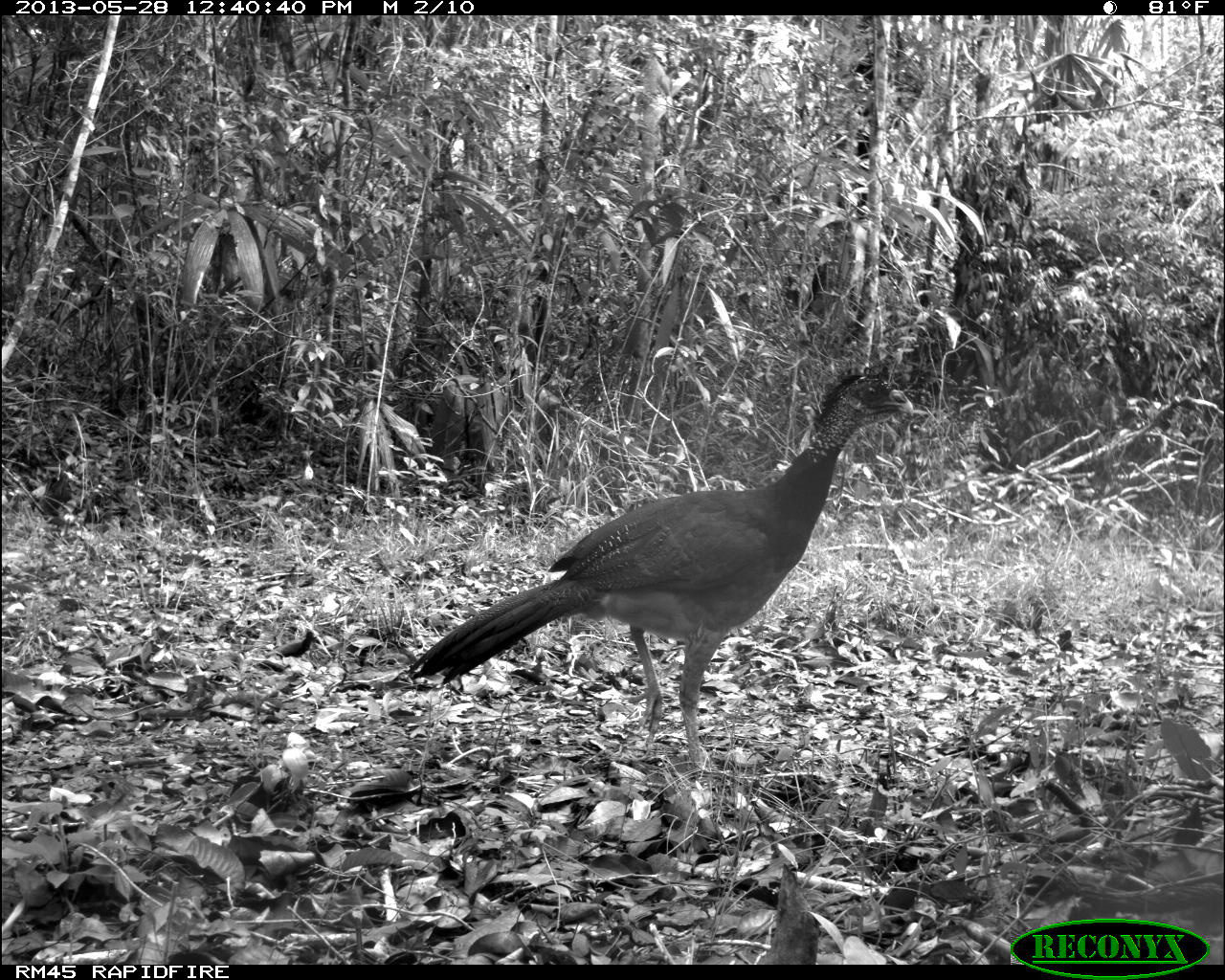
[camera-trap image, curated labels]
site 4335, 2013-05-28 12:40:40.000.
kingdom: Animalia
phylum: Chordata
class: Aves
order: Galliformes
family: Cracidae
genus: Crax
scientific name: Crax rubra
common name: great curassow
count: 1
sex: female